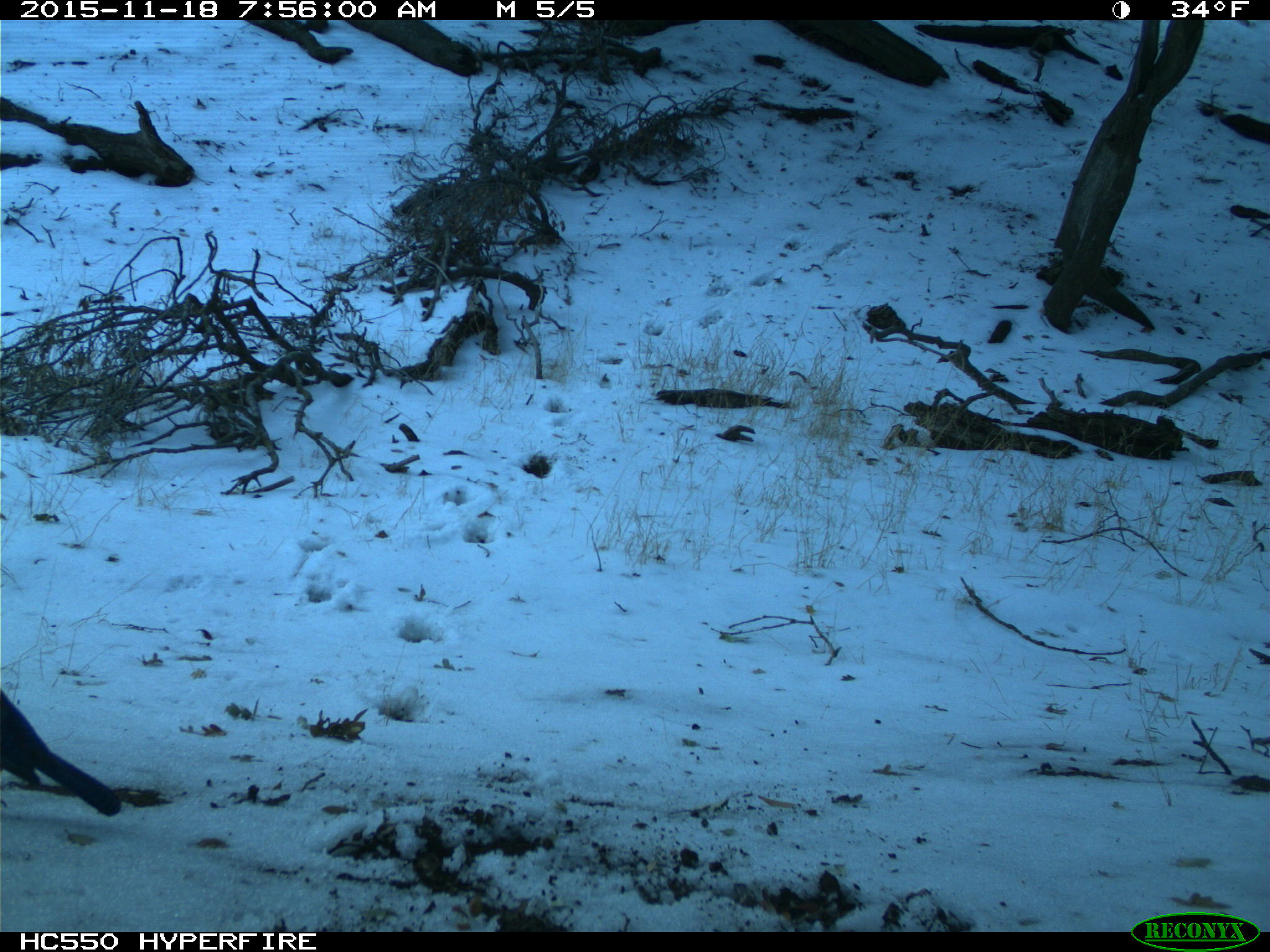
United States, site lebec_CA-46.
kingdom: Animalia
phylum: Chordata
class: Aves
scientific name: Aves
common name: birds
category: unidentified bird